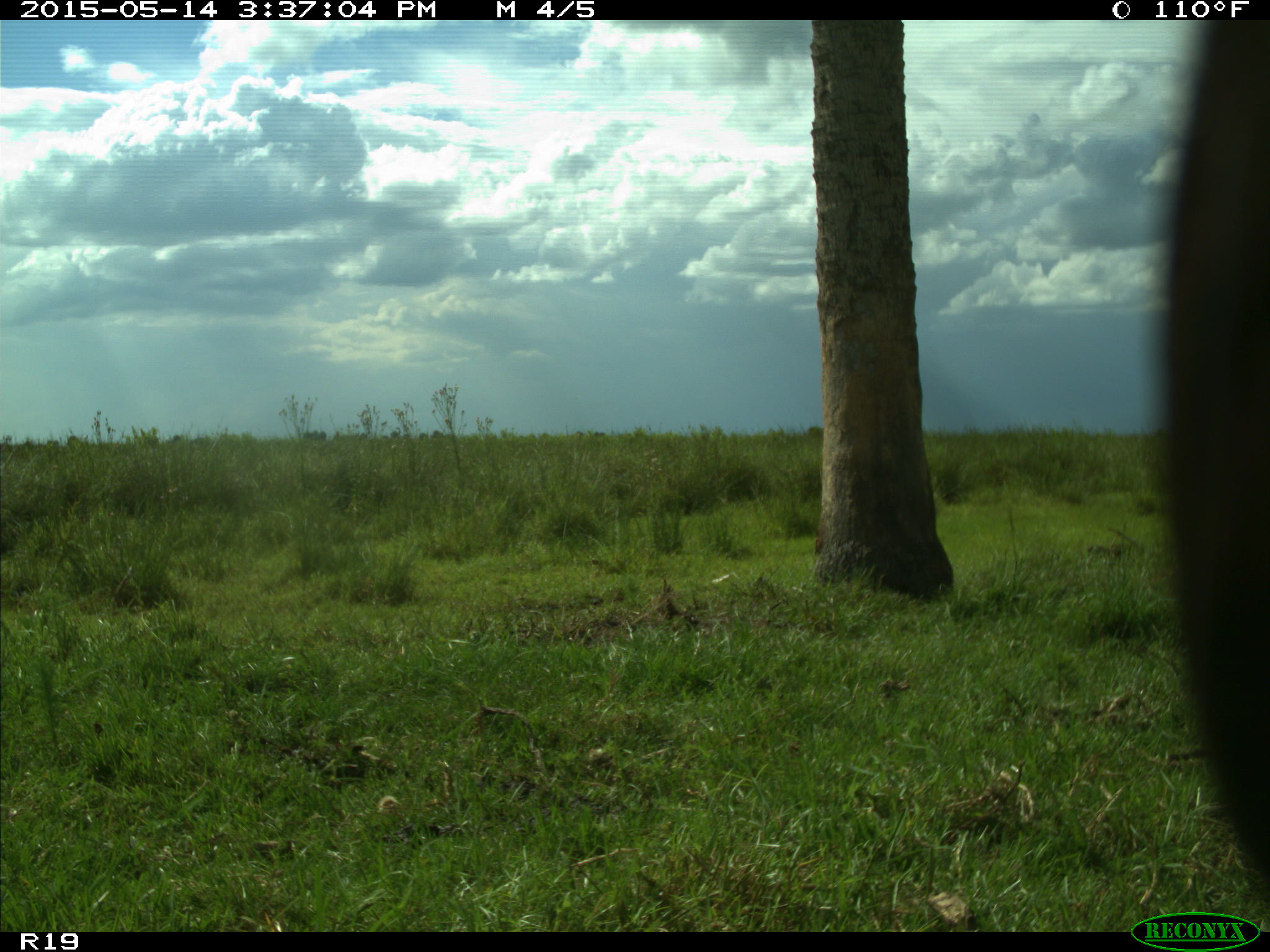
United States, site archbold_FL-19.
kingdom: Animalia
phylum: Chordata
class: Mammalia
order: Artiodactyla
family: Bovidae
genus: Bos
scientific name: Bos taurus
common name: domestic cow